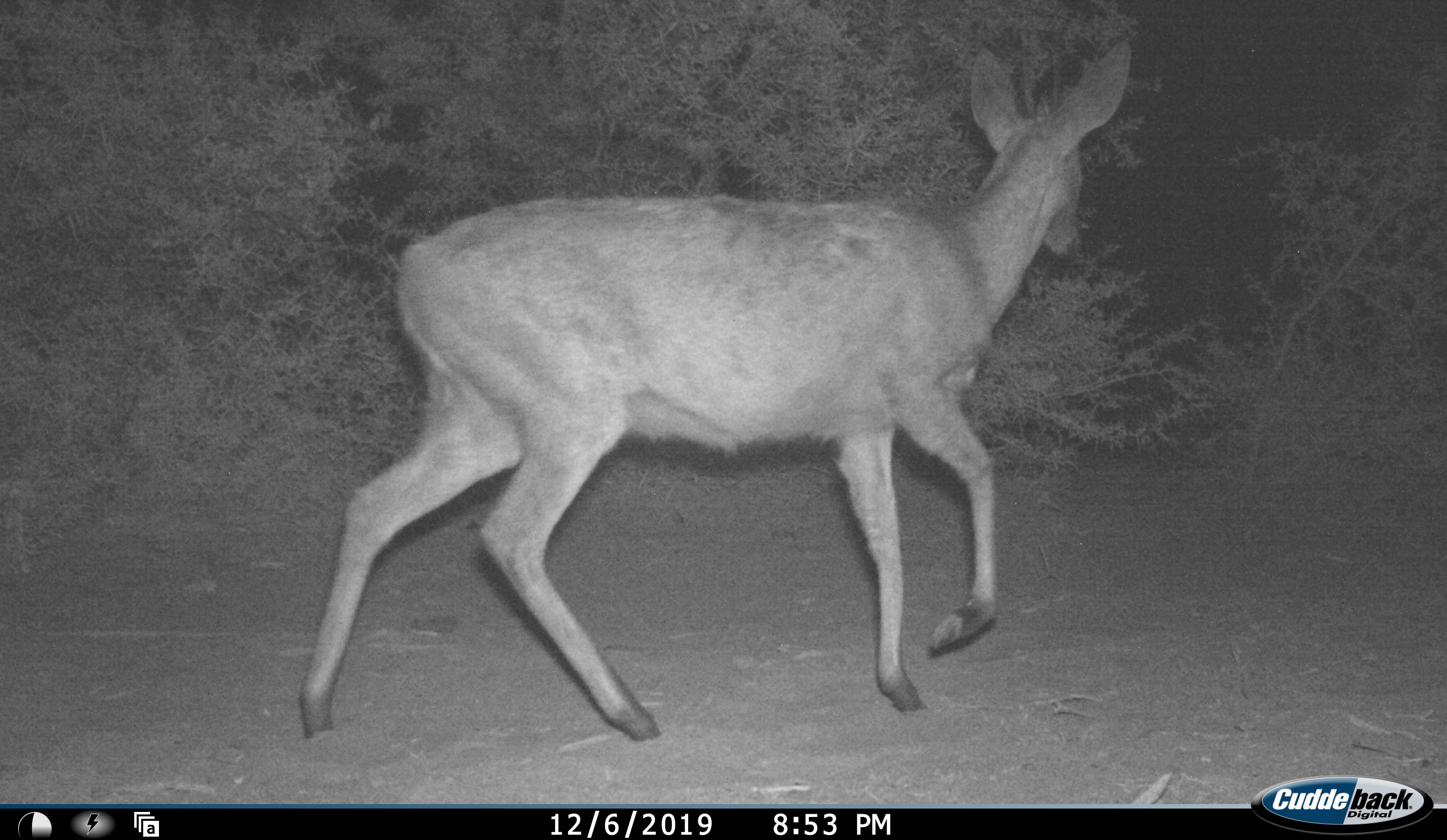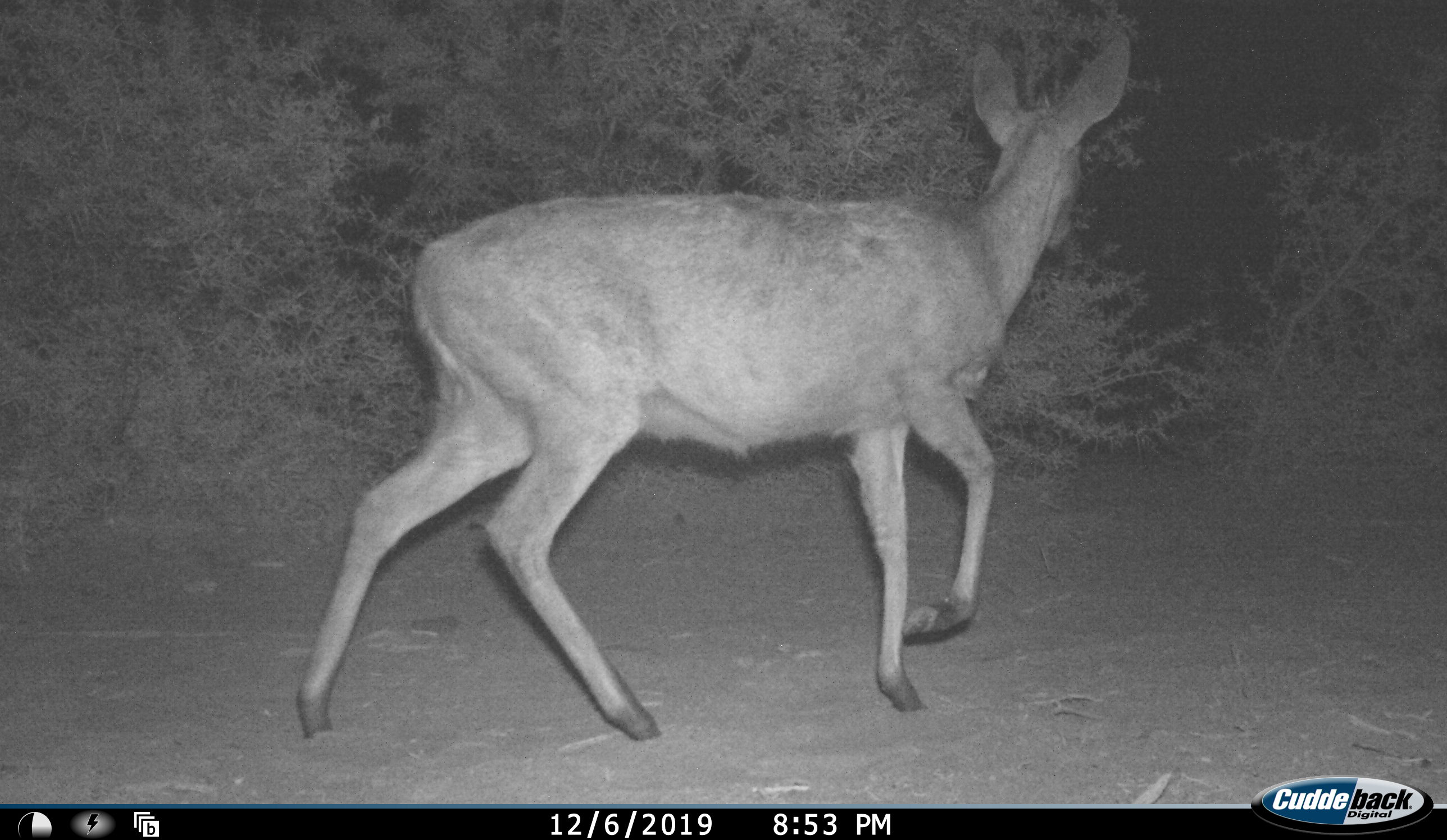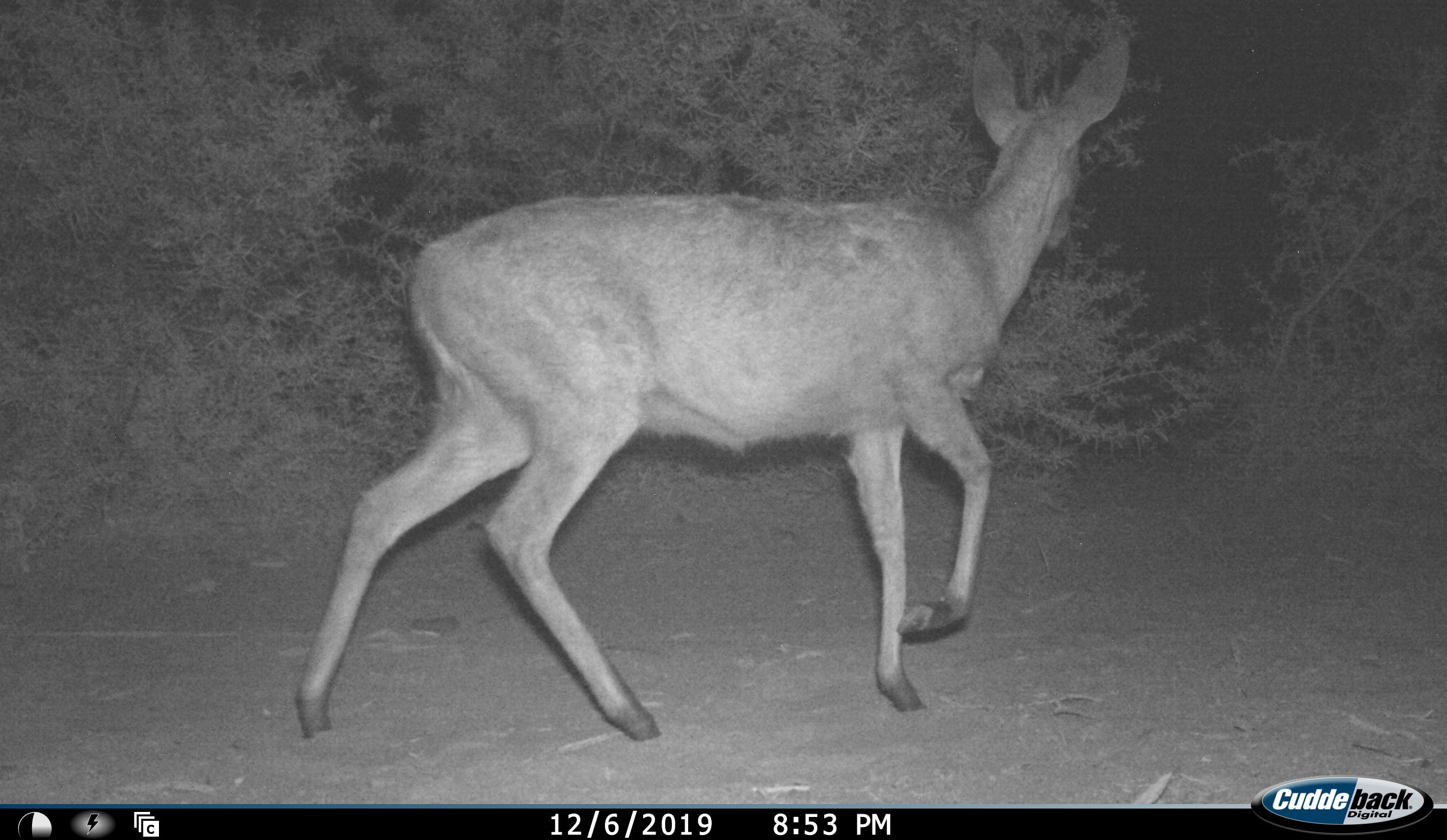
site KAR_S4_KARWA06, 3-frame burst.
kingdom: Animalia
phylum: Chordata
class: Mammalia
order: Artiodactyla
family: Bovidae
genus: Sylvicapra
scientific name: Sylvicapra grimmia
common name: common duiker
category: duikercommongrey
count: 1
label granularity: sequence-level